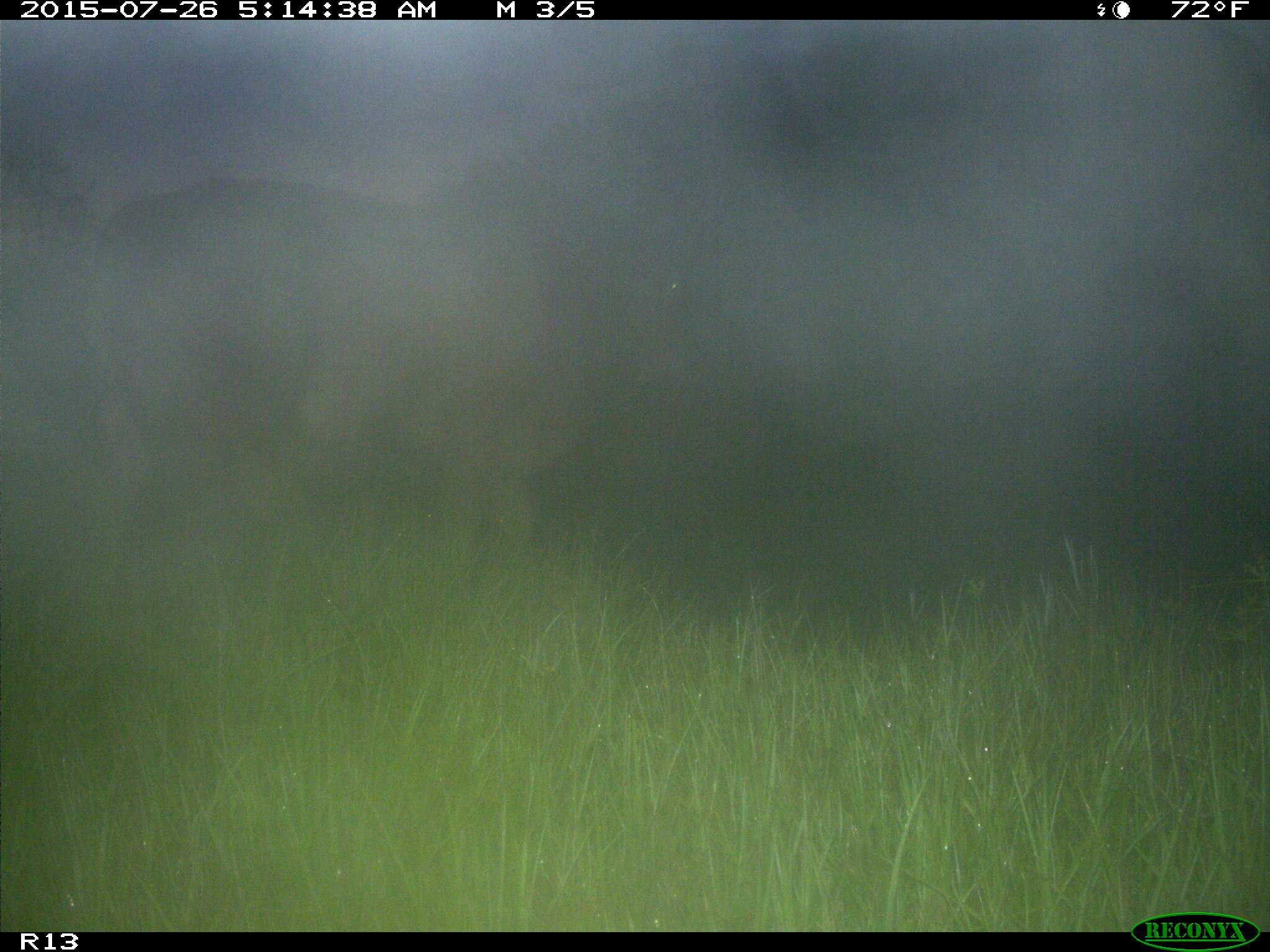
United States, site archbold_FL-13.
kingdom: Animalia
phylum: Chordata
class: Mammalia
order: Artiodactyla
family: Bovidae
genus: Bos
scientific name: Bos taurus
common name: domestic cow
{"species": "Bos taurus (domestic cow)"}